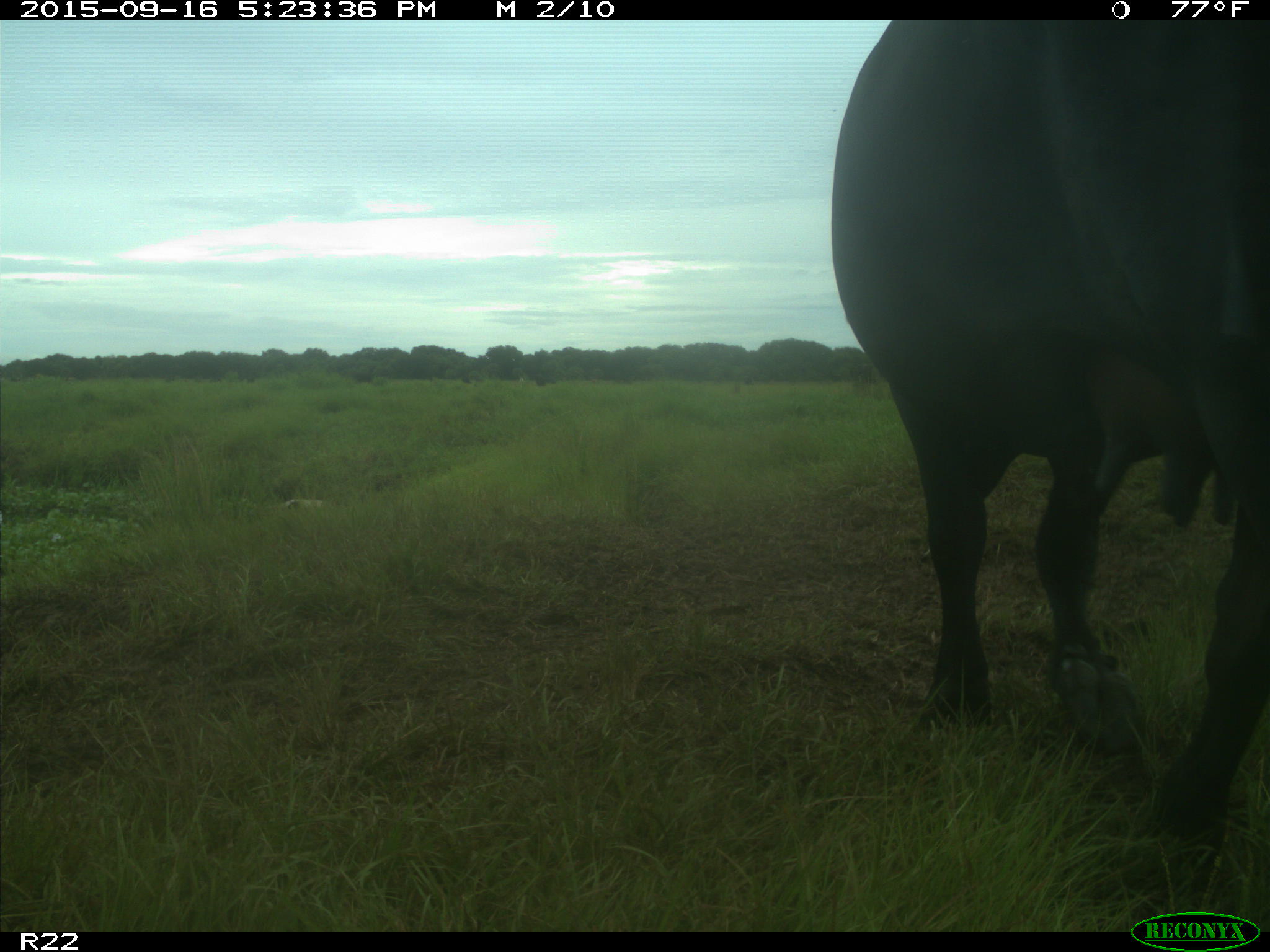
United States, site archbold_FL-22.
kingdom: Animalia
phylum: Chordata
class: Mammalia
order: Artiodactyla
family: Bovidae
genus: Bos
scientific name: Bos taurus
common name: domestic cow